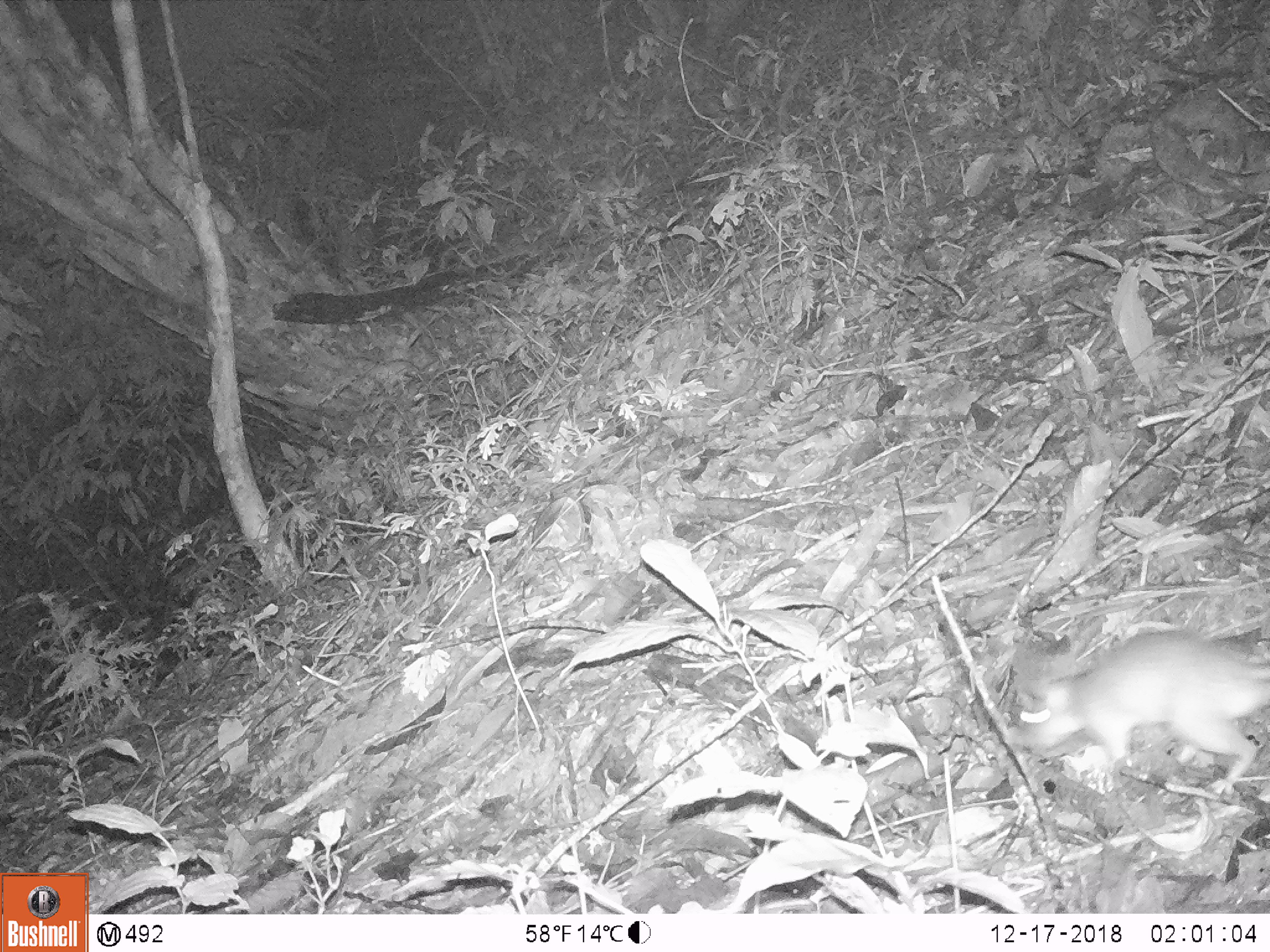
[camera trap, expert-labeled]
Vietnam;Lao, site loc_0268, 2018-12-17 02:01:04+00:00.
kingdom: Animalia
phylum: Chordata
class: Mammalia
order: Rodentia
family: Muridae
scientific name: Muridae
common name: old-world mice and rats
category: unidentified murid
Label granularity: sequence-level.